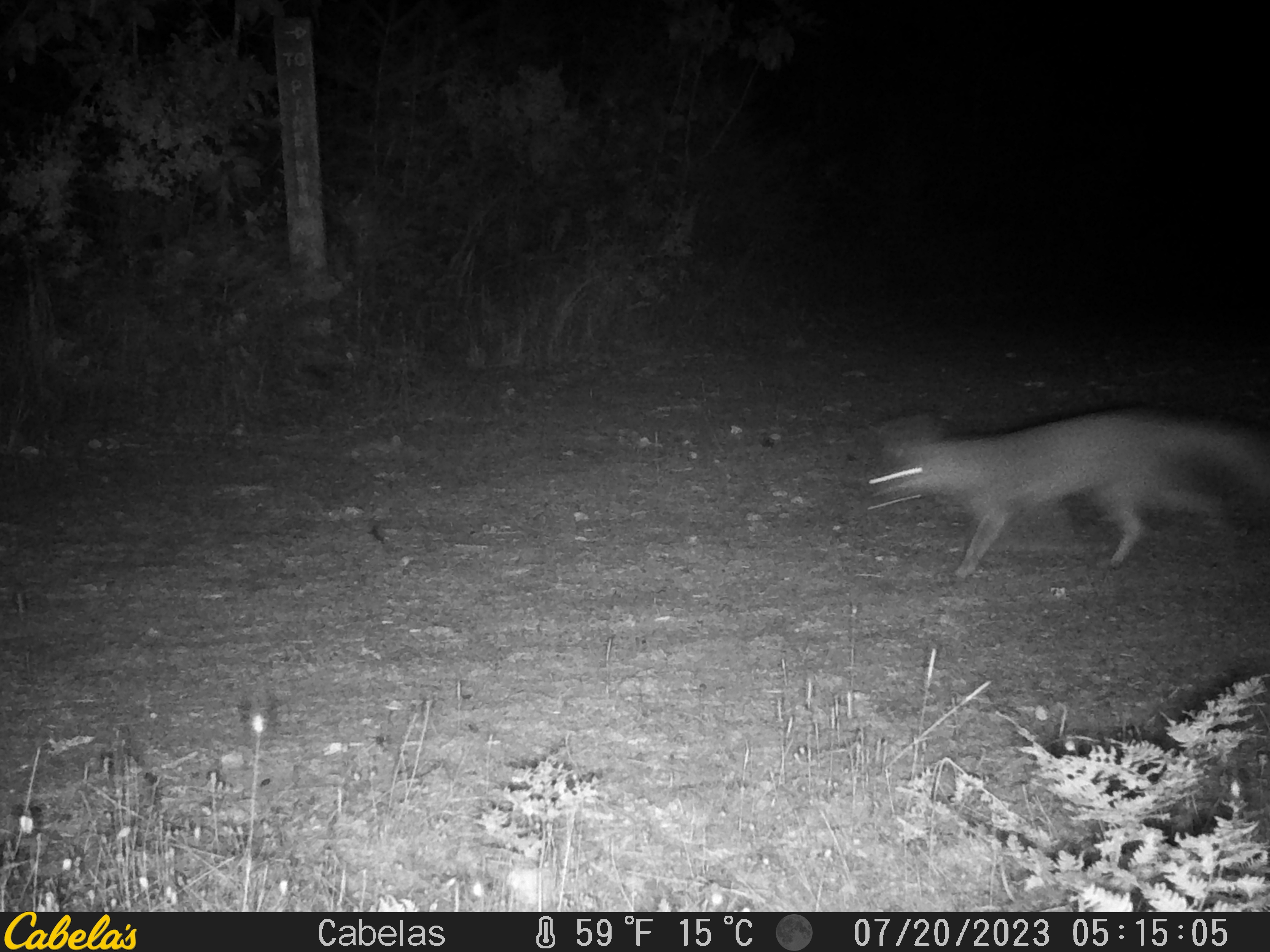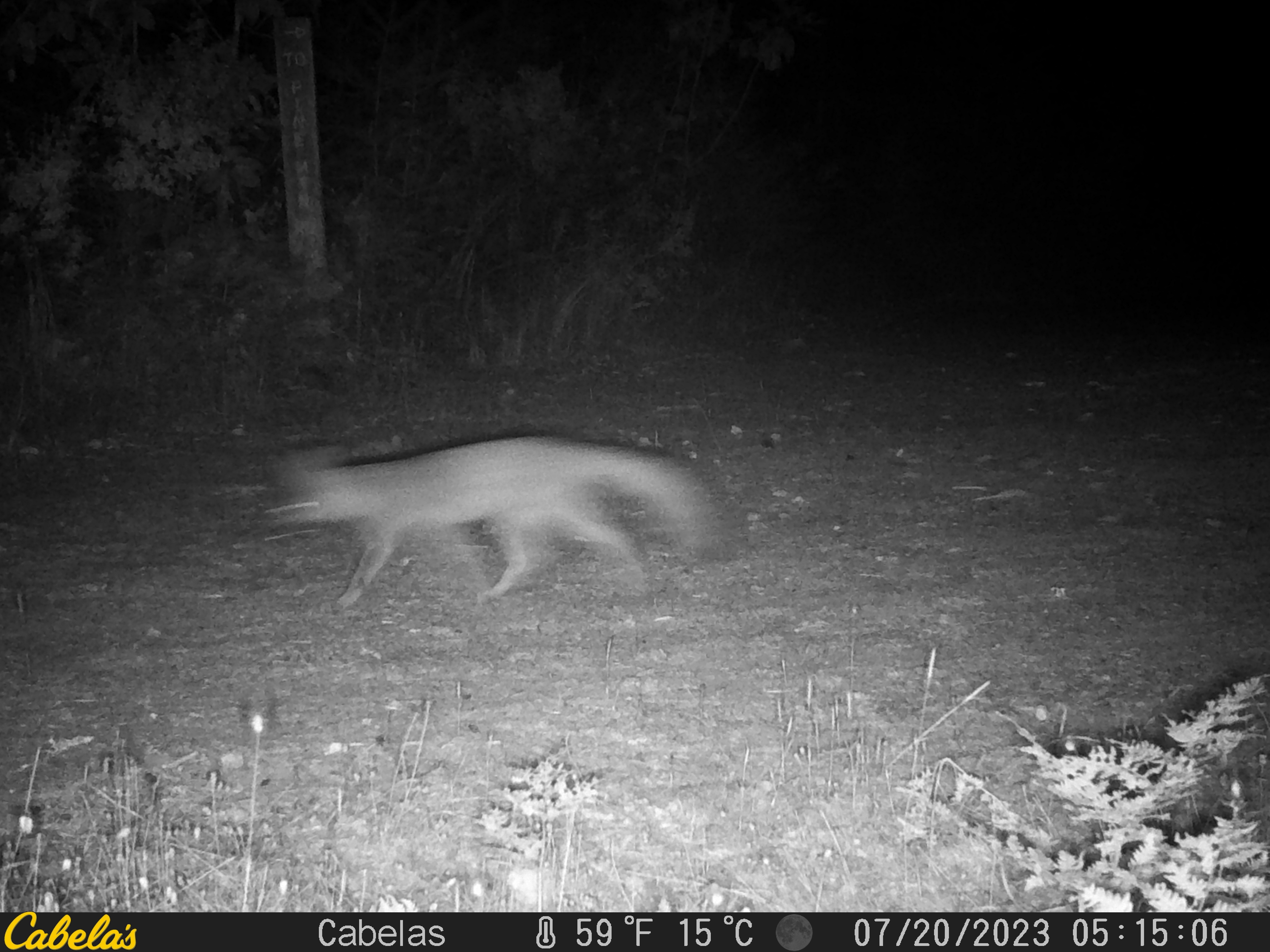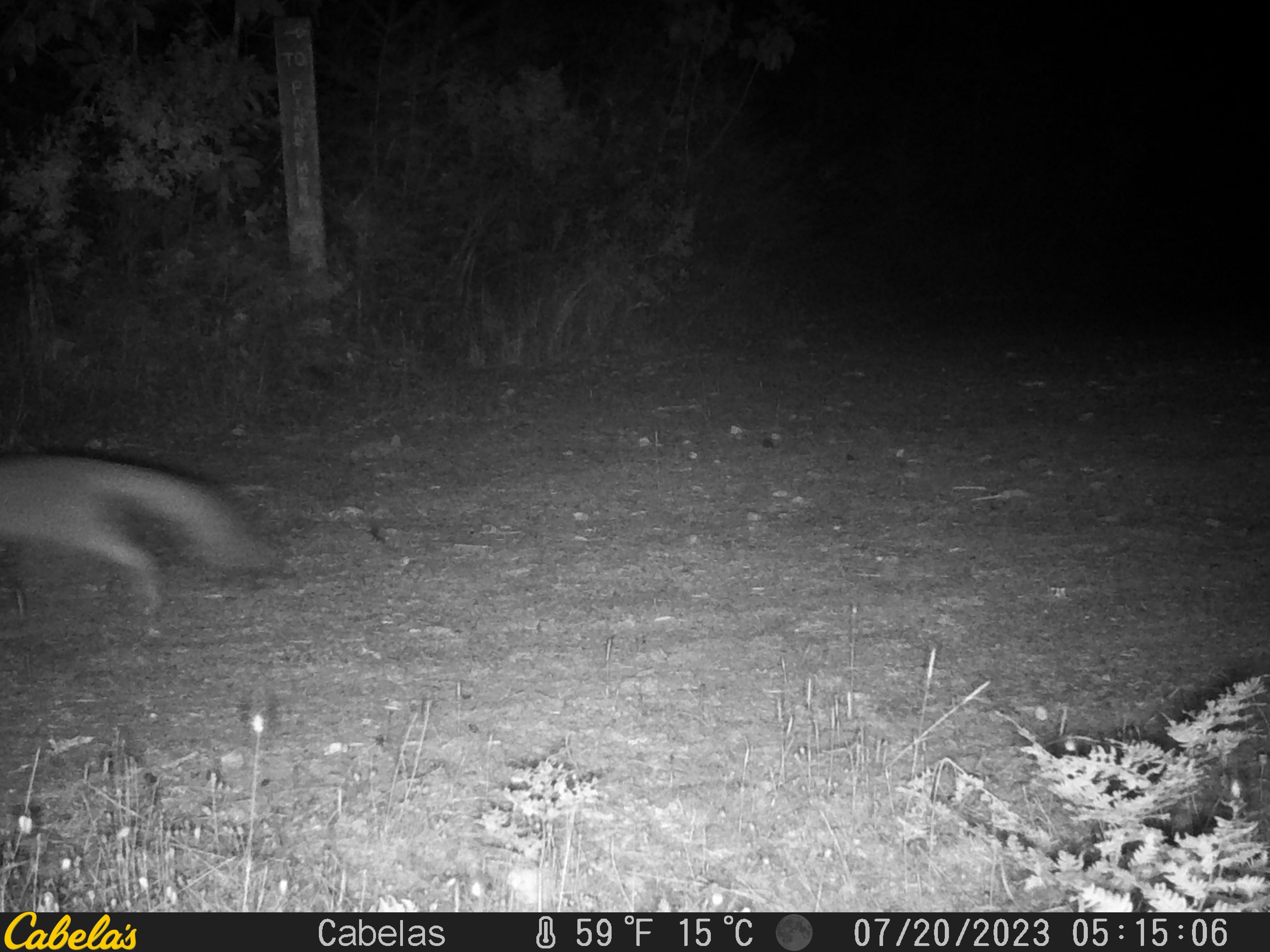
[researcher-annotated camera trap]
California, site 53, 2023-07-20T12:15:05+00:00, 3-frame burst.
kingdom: Animalia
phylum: Chordata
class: Mammalia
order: Carnivora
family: Canidae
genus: Urocyon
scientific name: Urocyon cinereoargenteus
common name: gray fox